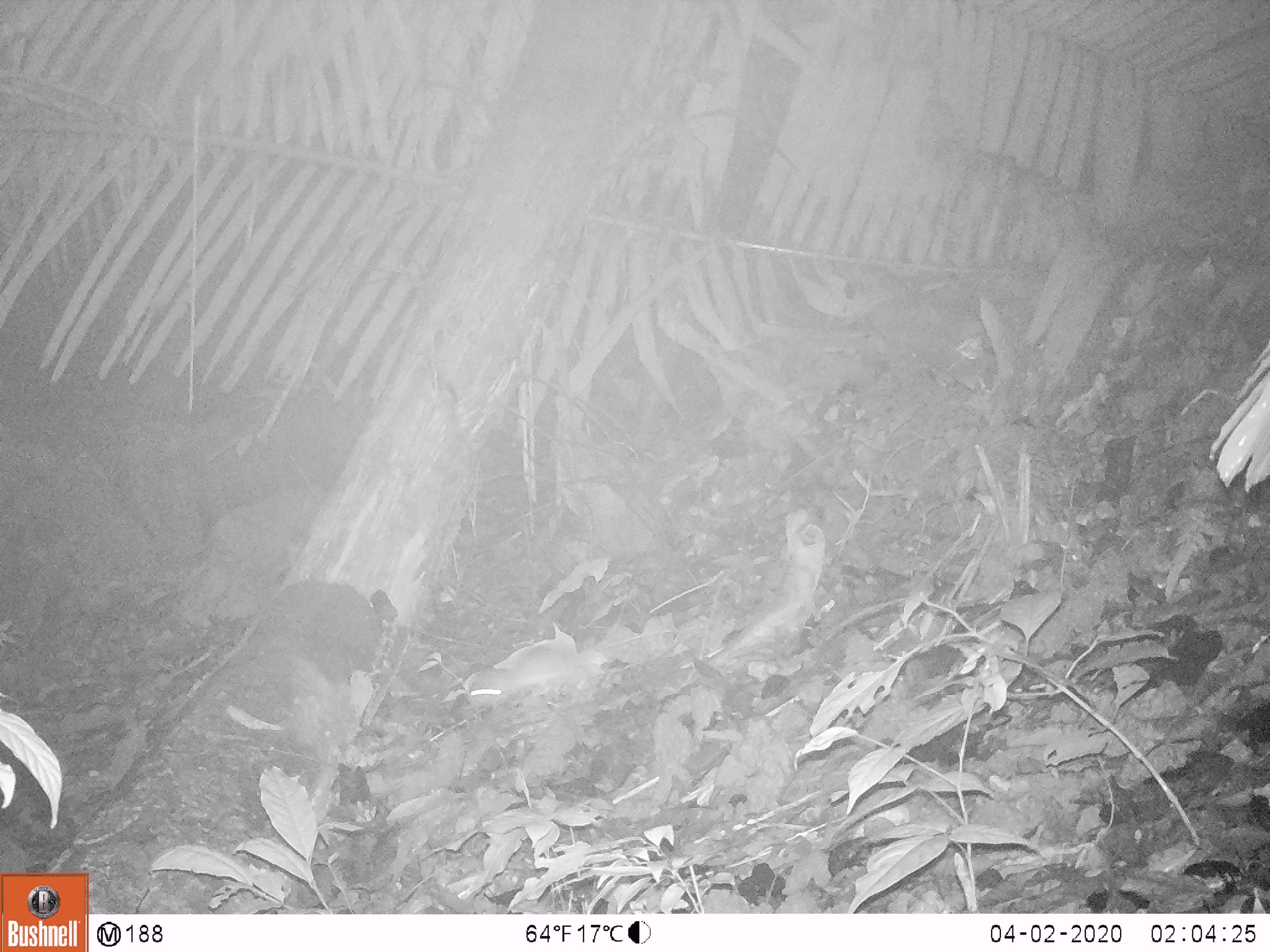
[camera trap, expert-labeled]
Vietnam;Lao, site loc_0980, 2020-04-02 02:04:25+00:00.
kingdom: Animalia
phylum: Chordata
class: Mammalia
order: Rodentia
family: Muridae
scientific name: Muridae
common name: old-world mice and rats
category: unidentified murid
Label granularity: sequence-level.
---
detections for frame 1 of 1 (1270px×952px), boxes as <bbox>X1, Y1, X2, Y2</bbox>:
unidentified murid: <bbox>467, 643, 600, 708</bbox>